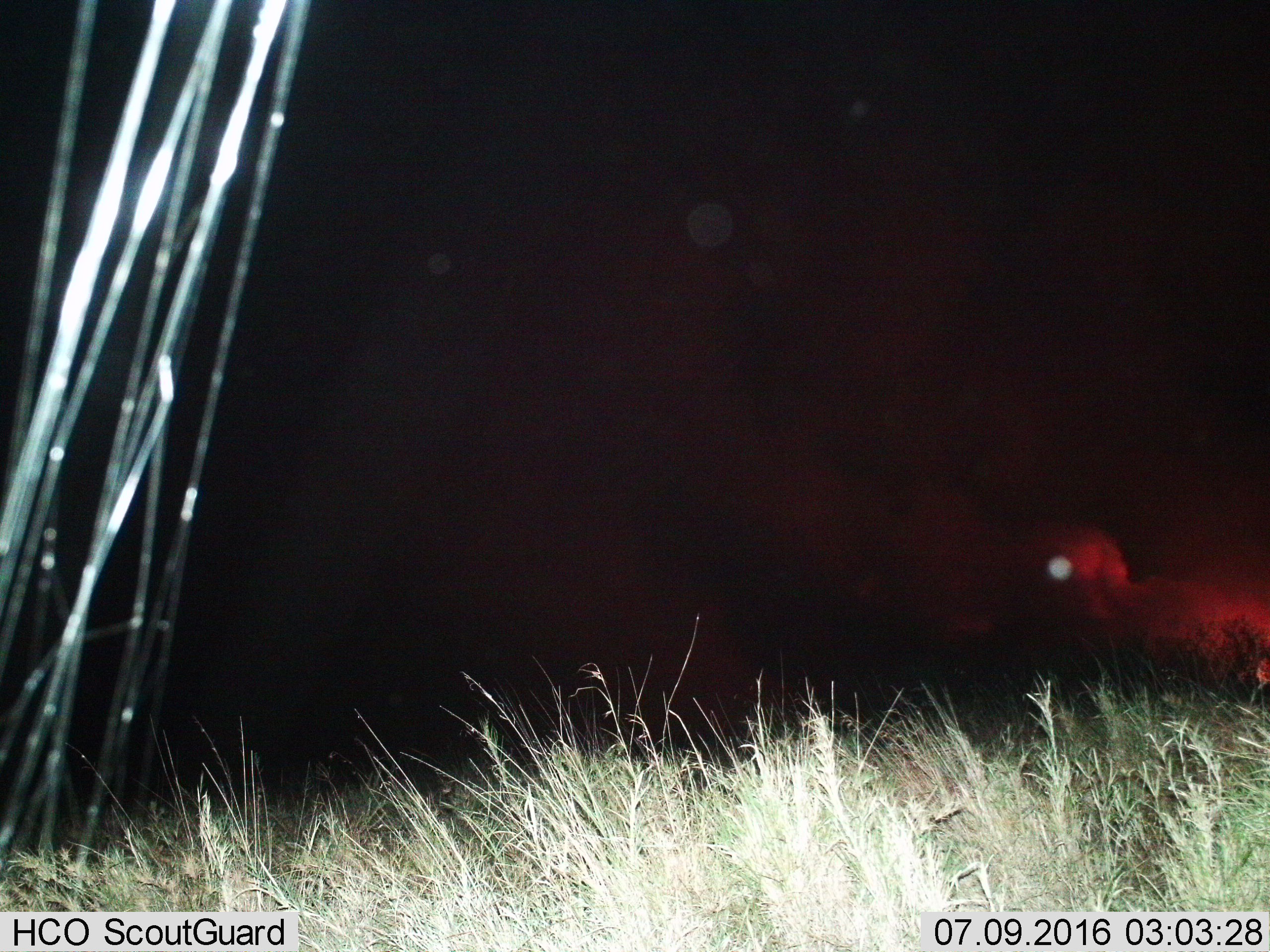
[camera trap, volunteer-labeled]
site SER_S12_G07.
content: unidentified animal